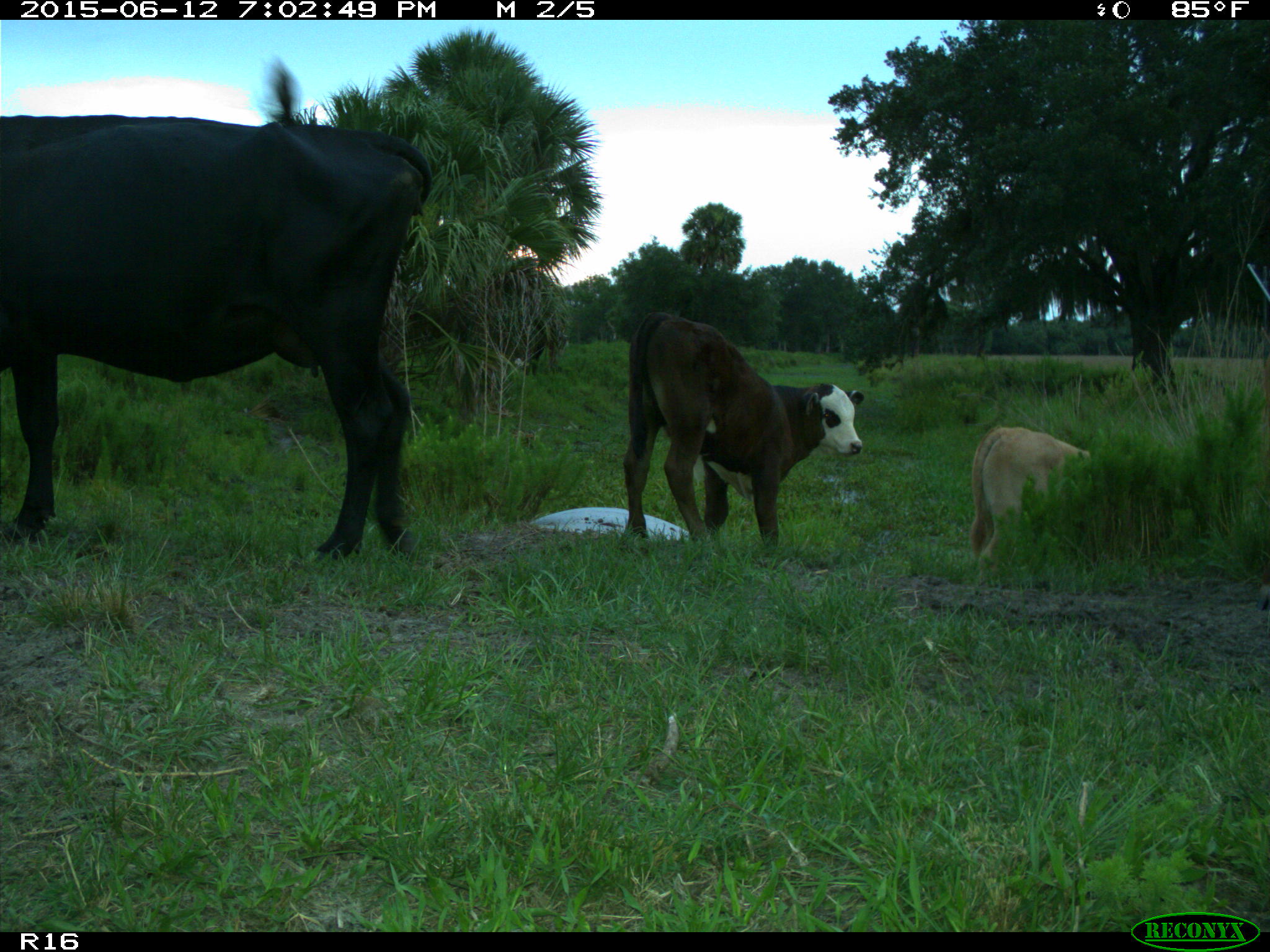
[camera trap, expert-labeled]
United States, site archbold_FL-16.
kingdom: Animalia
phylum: Chordata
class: Mammalia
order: Artiodactyla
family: Bovidae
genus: Bos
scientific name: Bos taurus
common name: domestic cow